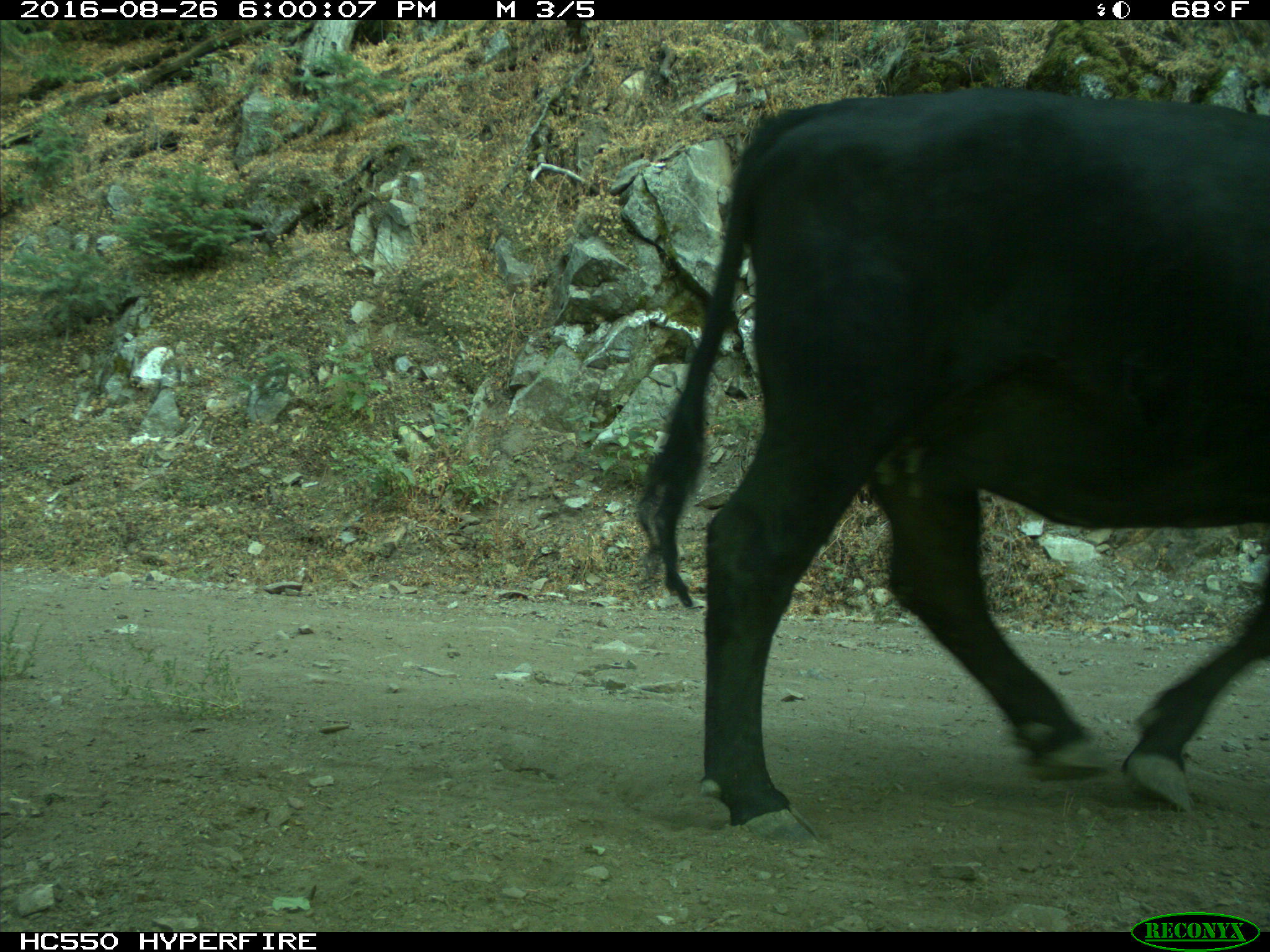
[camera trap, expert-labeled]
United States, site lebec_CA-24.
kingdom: Animalia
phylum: Chordata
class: Mammalia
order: Artiodactyla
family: Bovidae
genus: Bos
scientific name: Bos taurus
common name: domestic cow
Bos taurus (domestic cow).